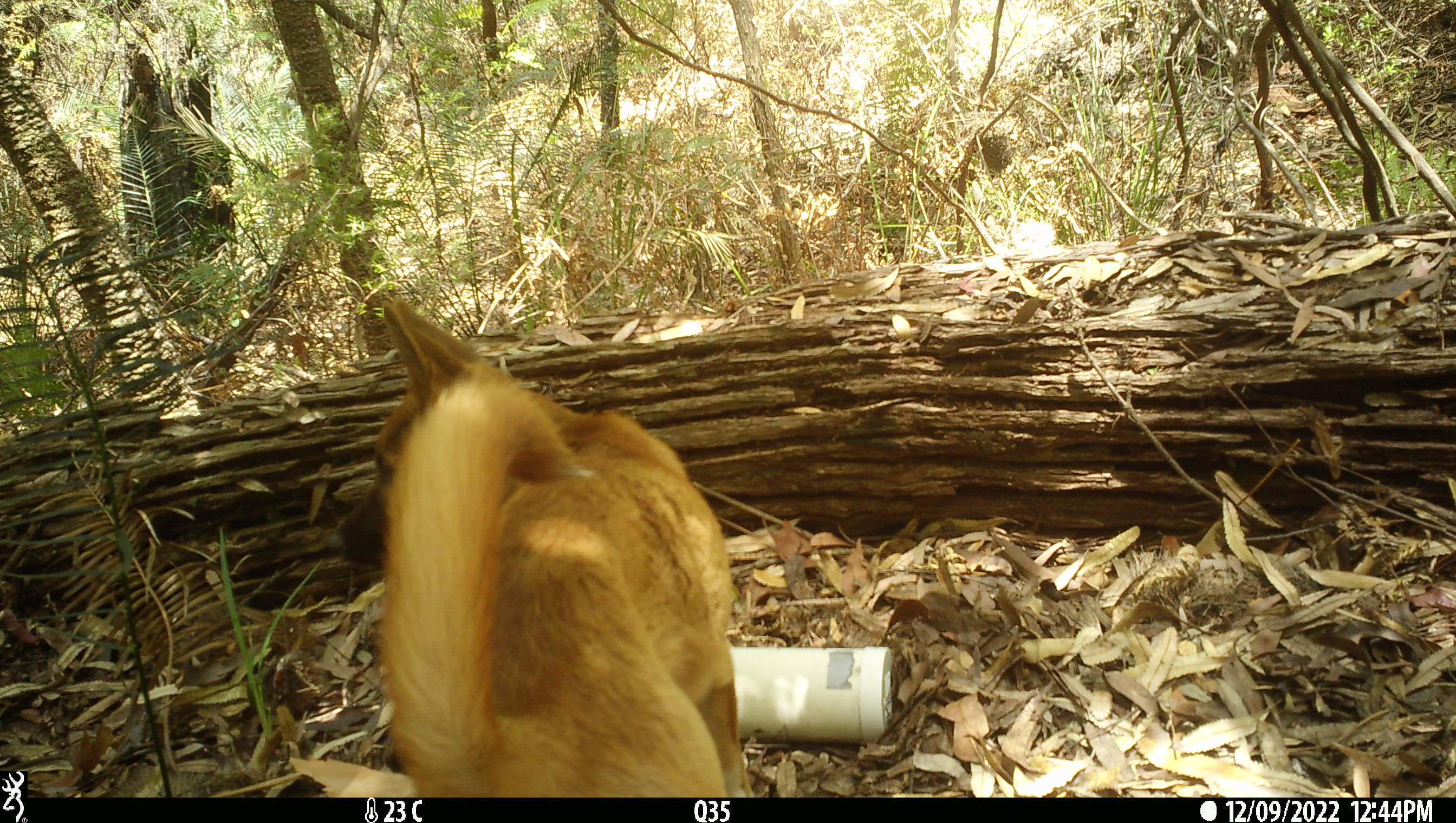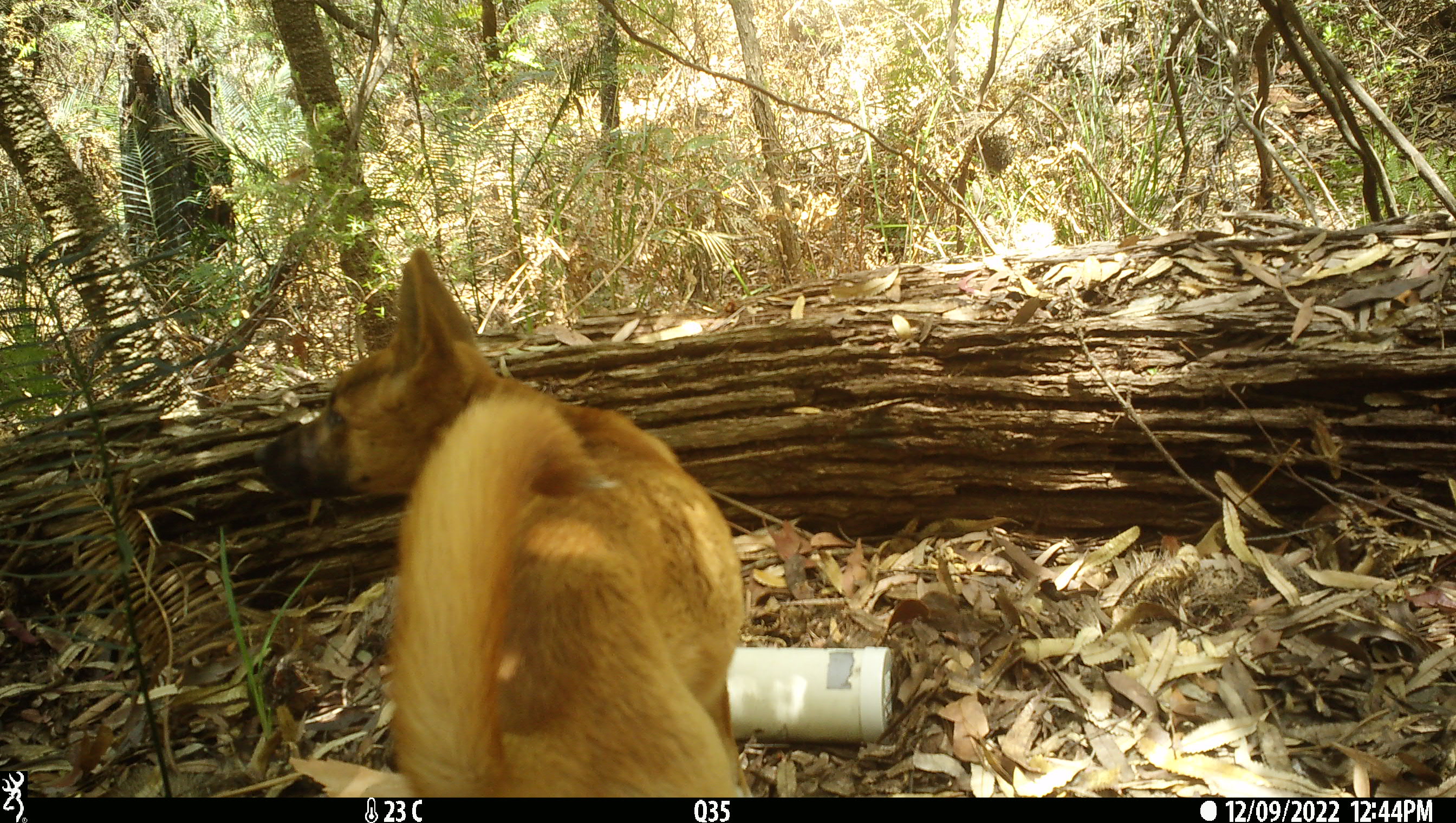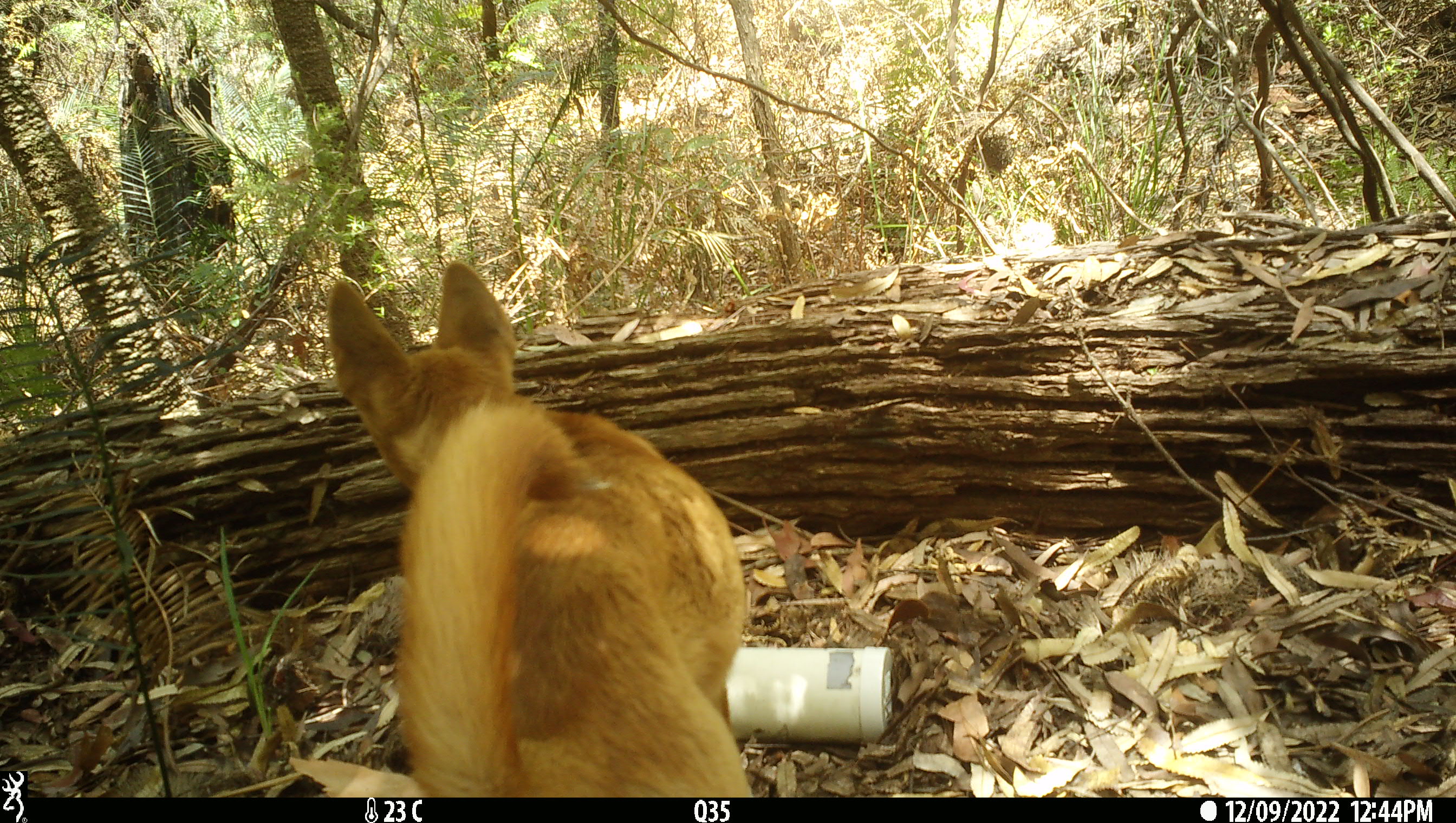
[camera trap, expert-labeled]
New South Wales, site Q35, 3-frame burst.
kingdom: Animalia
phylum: Chordata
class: Mammalia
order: Carnivora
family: Canidae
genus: Canis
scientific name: Canis familiaris dingo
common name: dingo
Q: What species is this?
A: Dingo (Canis familiaris dingo).